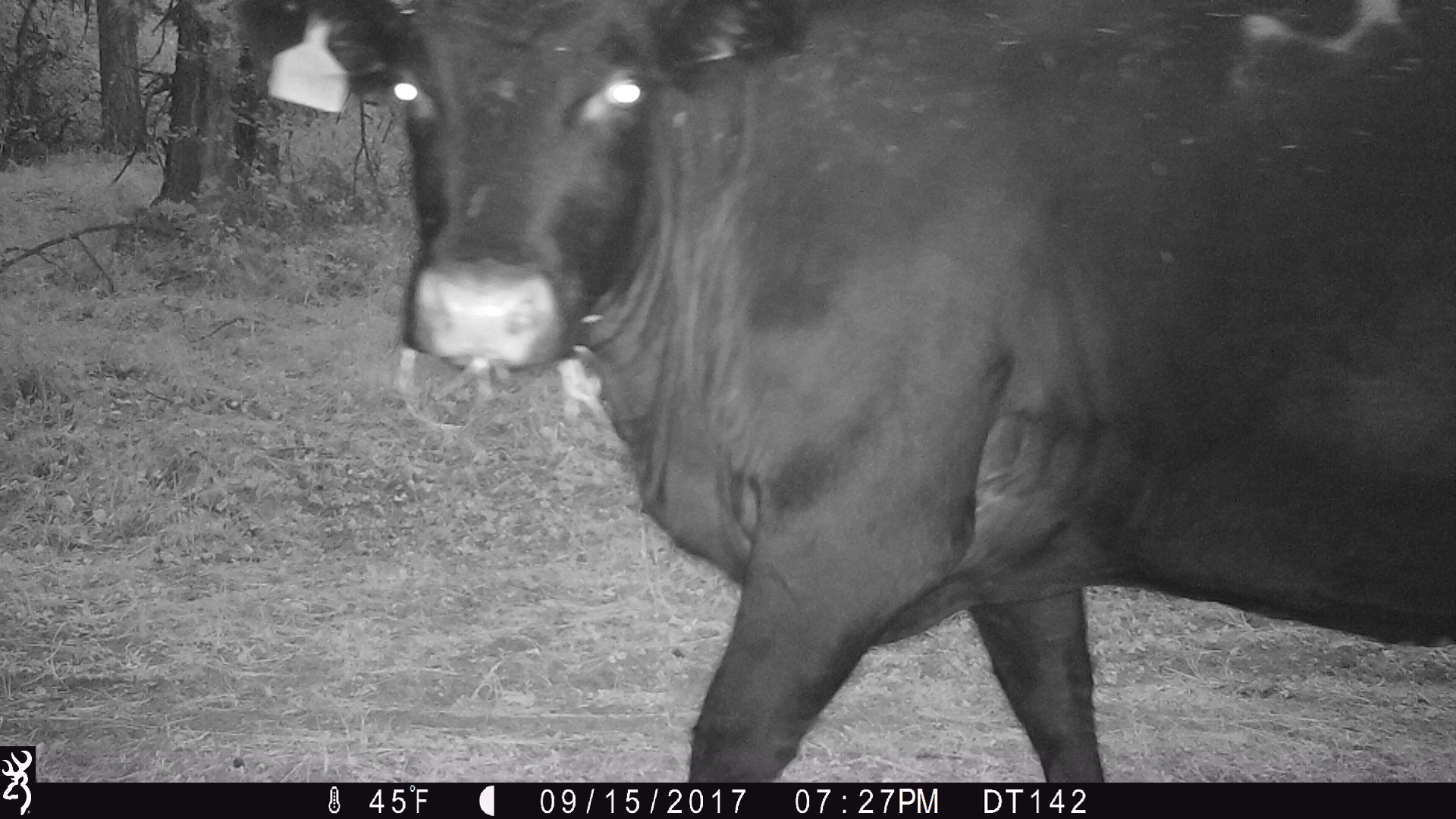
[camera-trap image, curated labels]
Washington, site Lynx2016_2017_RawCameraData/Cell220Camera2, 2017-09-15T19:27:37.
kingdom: Animalia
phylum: Chordata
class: Mammalia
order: Artiodactyla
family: Bovidae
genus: Bos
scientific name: Bos taurus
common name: domestic cattle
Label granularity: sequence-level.